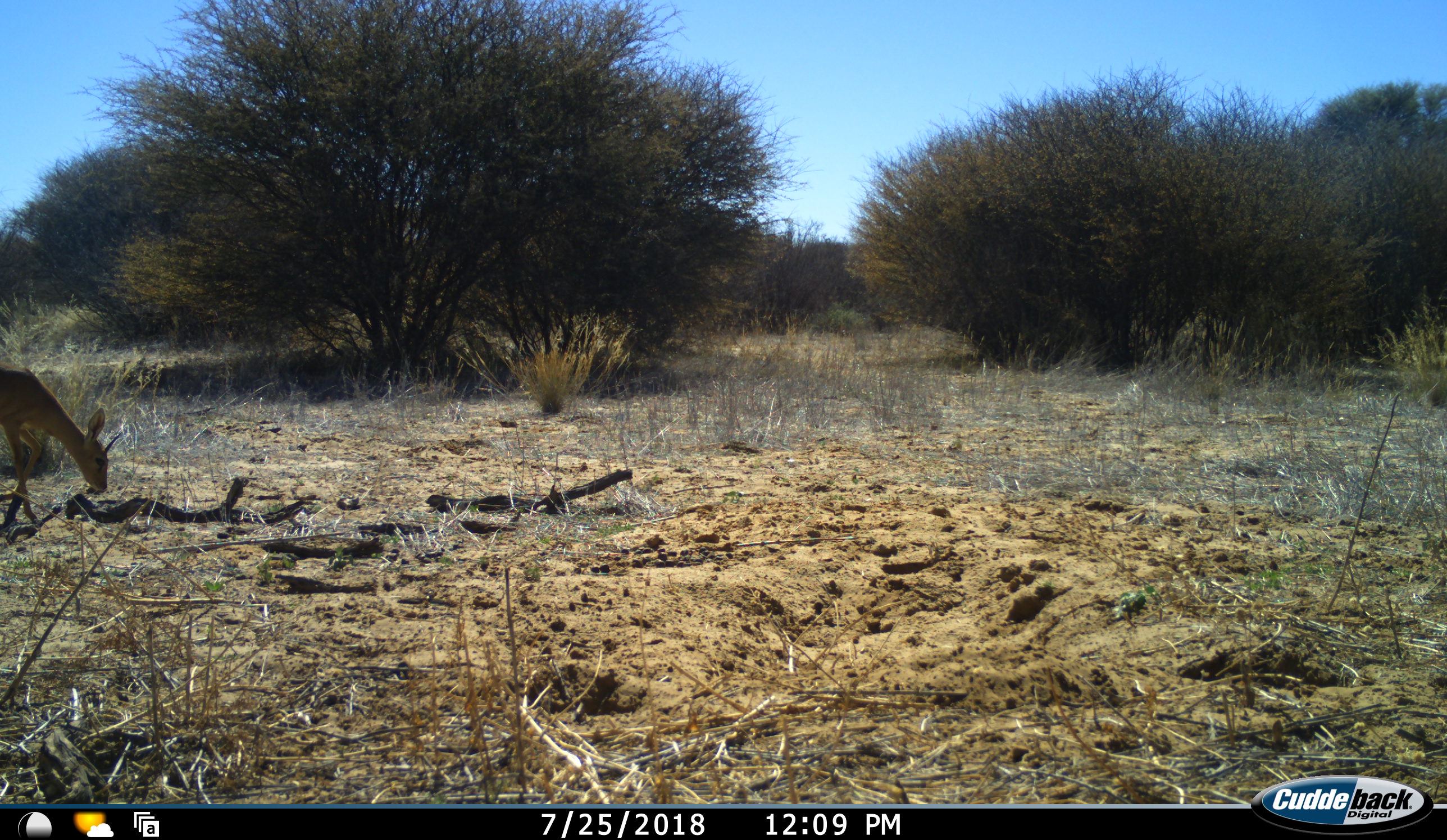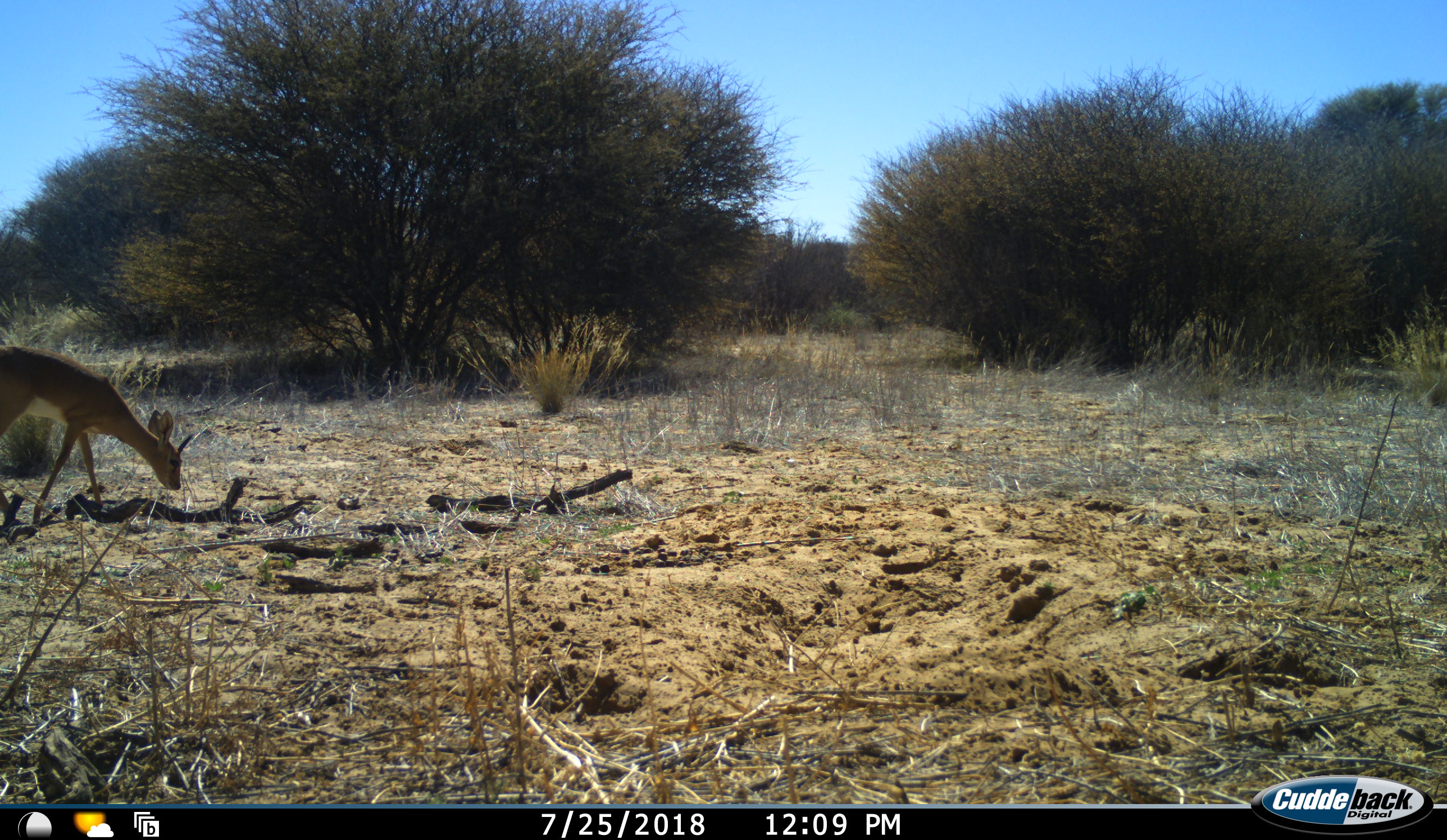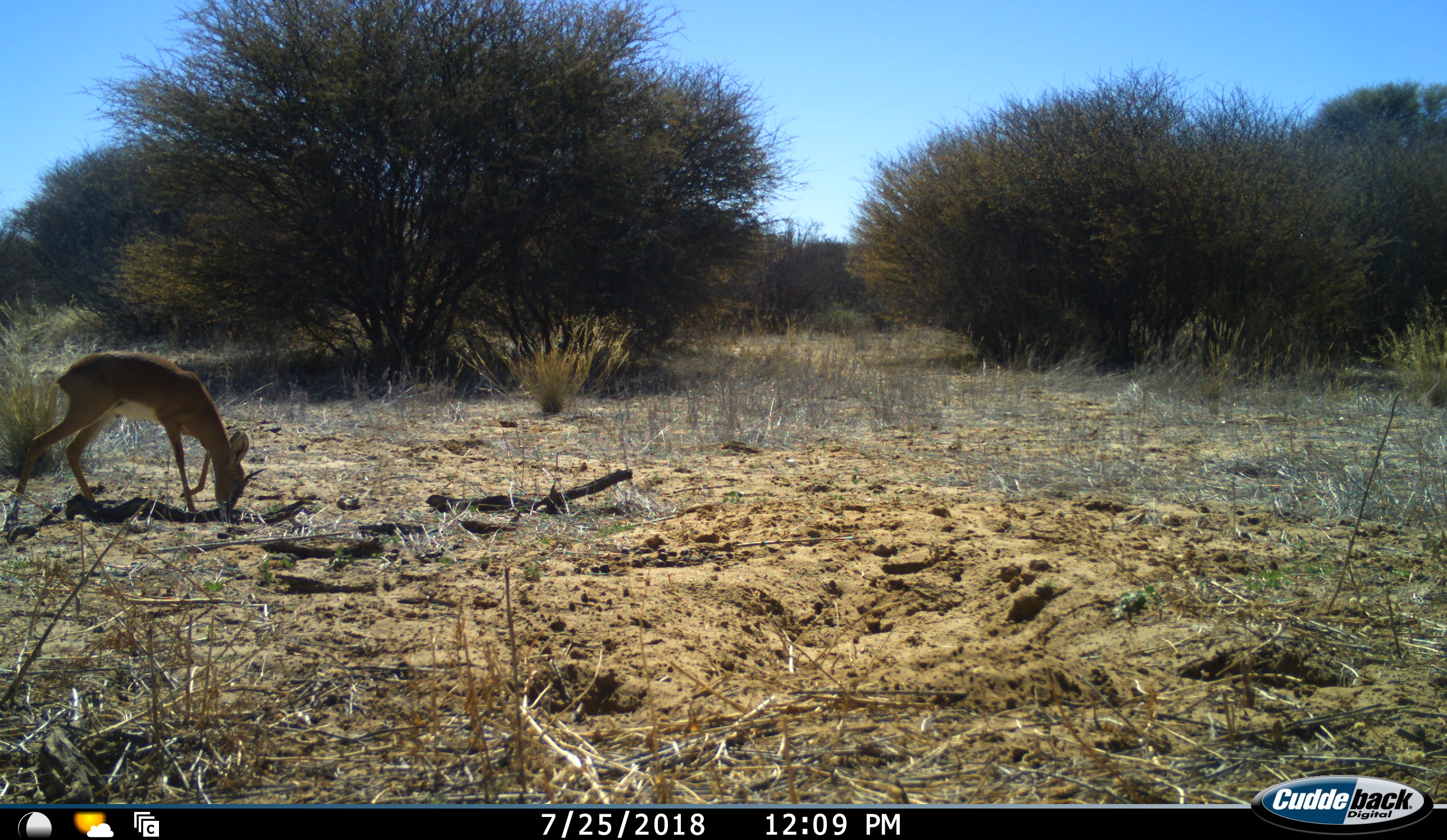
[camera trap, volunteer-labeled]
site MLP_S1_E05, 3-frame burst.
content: unidentified animal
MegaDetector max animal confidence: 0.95